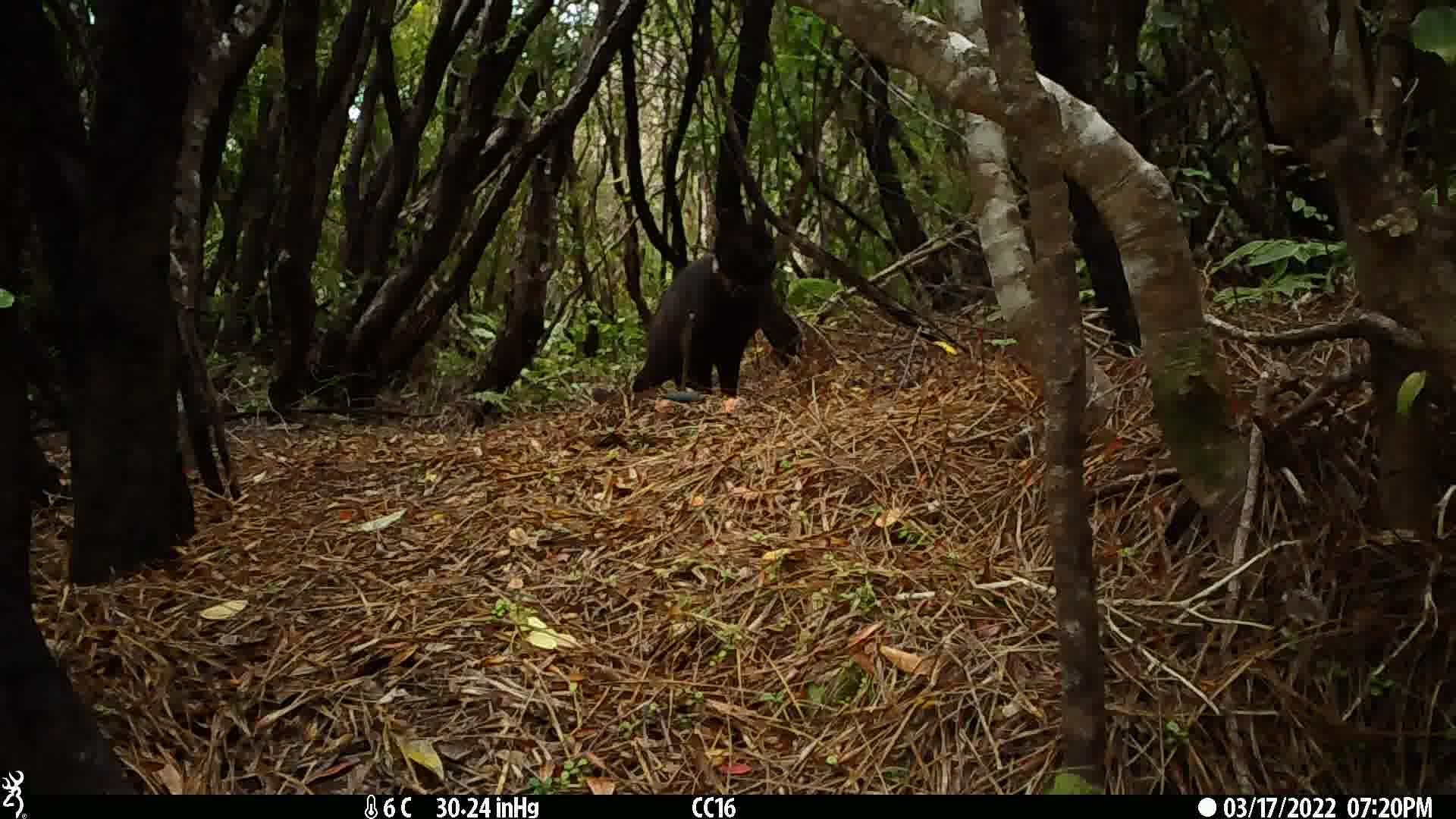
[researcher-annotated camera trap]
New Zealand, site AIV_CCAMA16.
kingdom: Animalia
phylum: Chordata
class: Mammalia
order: Carnivora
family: Felidae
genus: Felis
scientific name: Felis catus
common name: domestic cat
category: cat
Cat (domestic cat) (Felis catus).